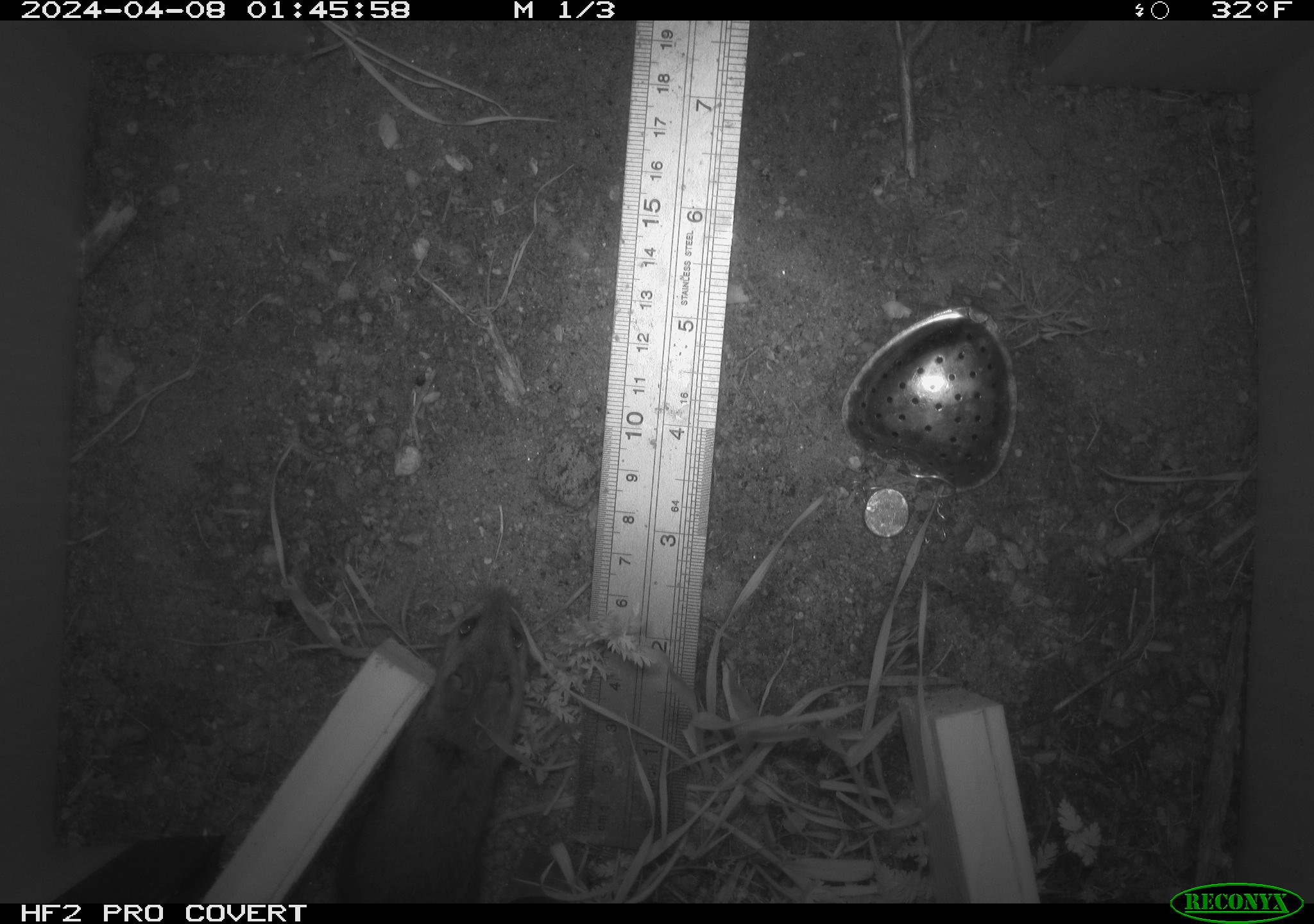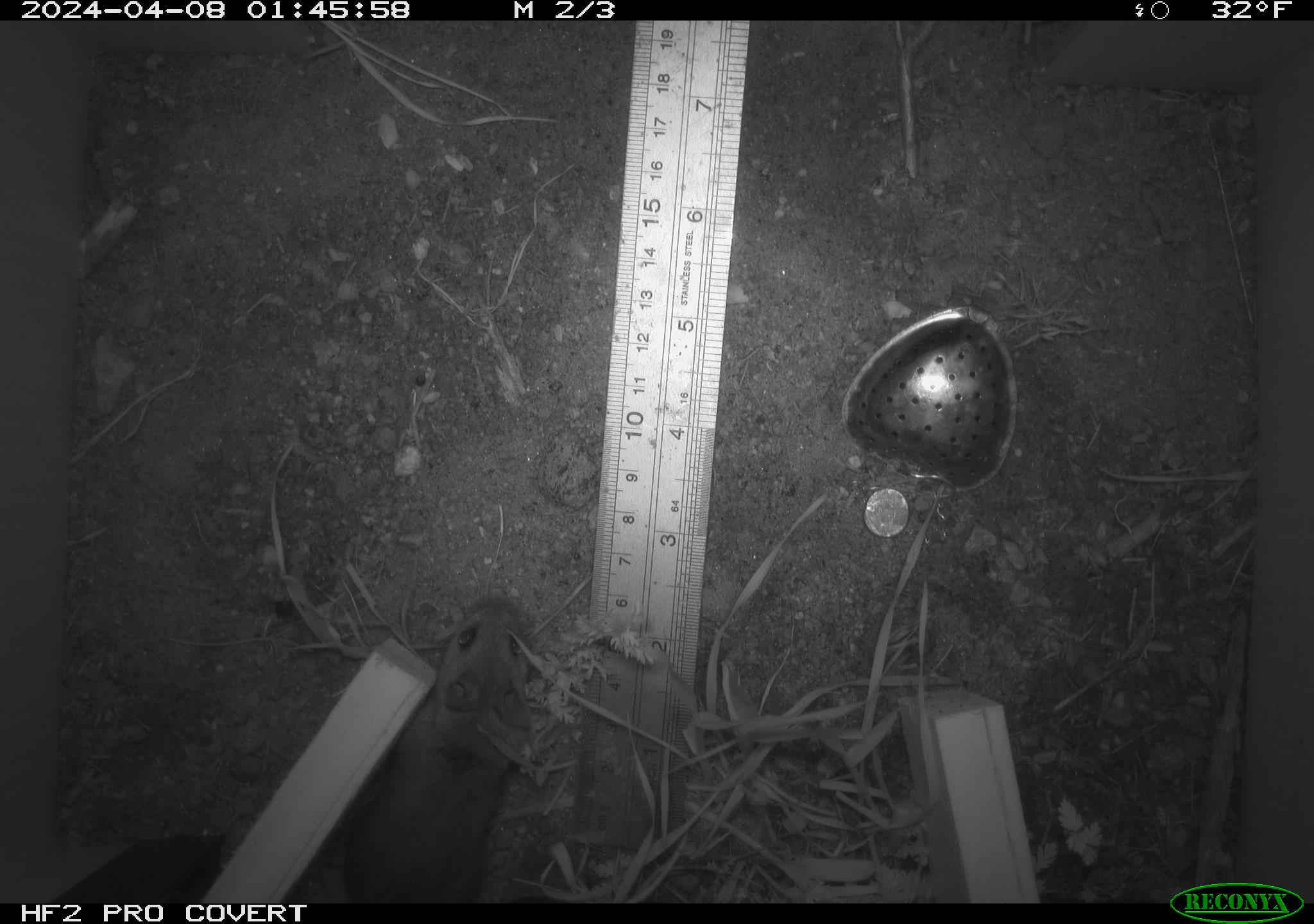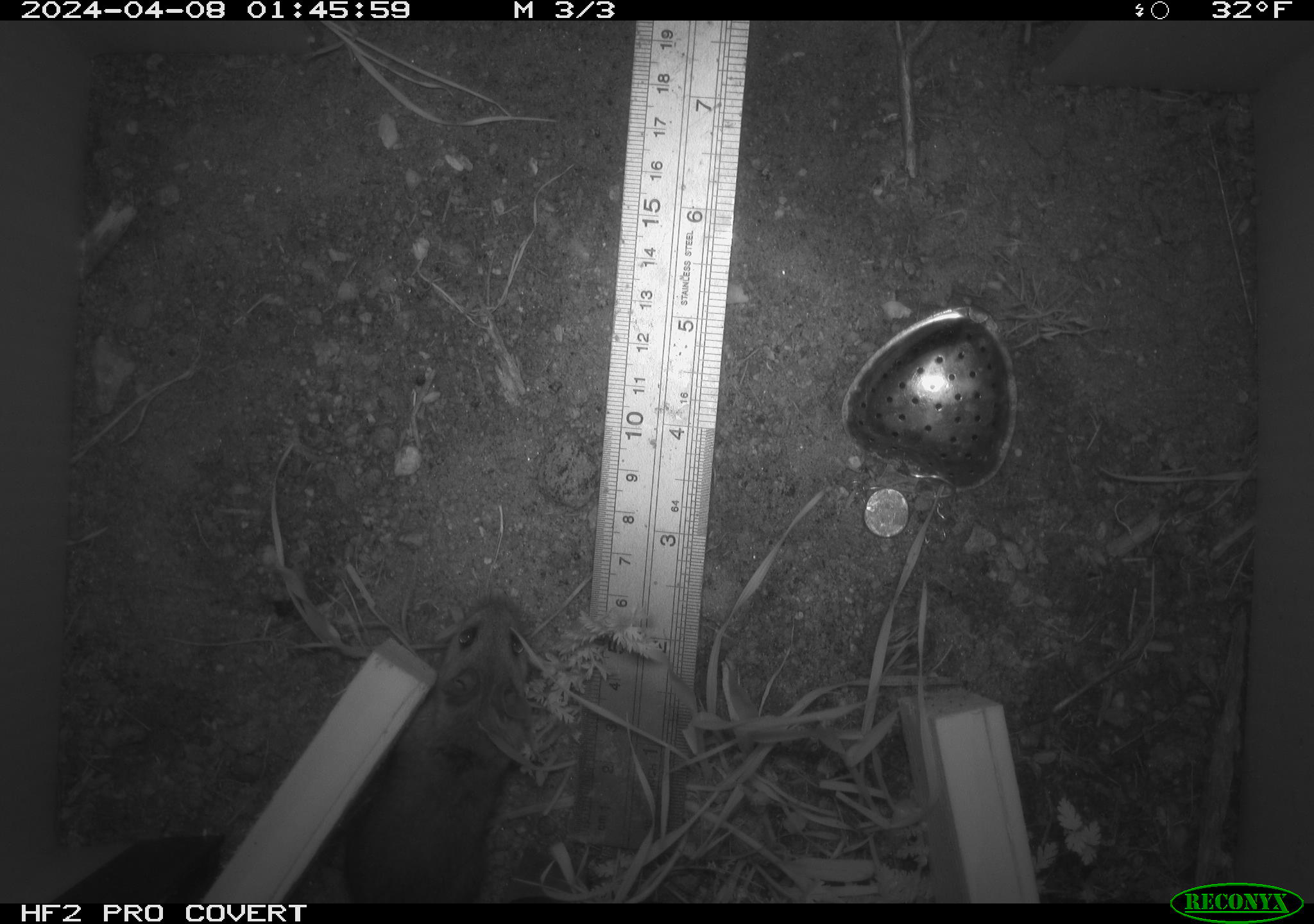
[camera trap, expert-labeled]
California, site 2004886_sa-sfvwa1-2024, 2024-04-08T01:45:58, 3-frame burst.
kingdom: Animalia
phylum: Chordata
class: Mammalia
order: Rodentia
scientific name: Rodentia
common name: mouse species